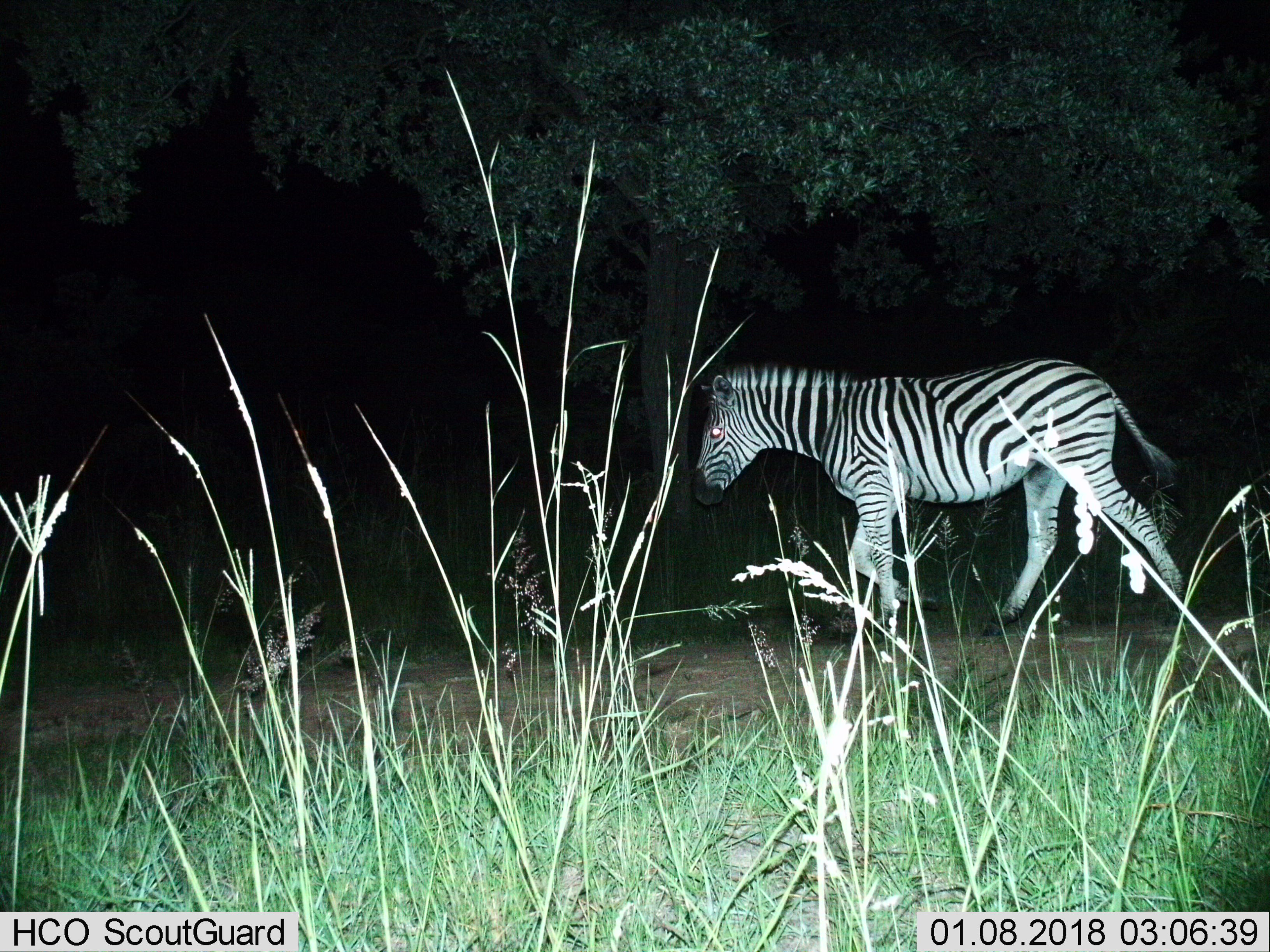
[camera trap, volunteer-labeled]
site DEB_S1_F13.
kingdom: Animalia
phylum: Chordata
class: Mammalia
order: Perissodactyla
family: Equidae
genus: Equus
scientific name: Equus quagga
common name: plains zebra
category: zebraplains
Zebraplains (plains zebra) (Equus quagga), count 1. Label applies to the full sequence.